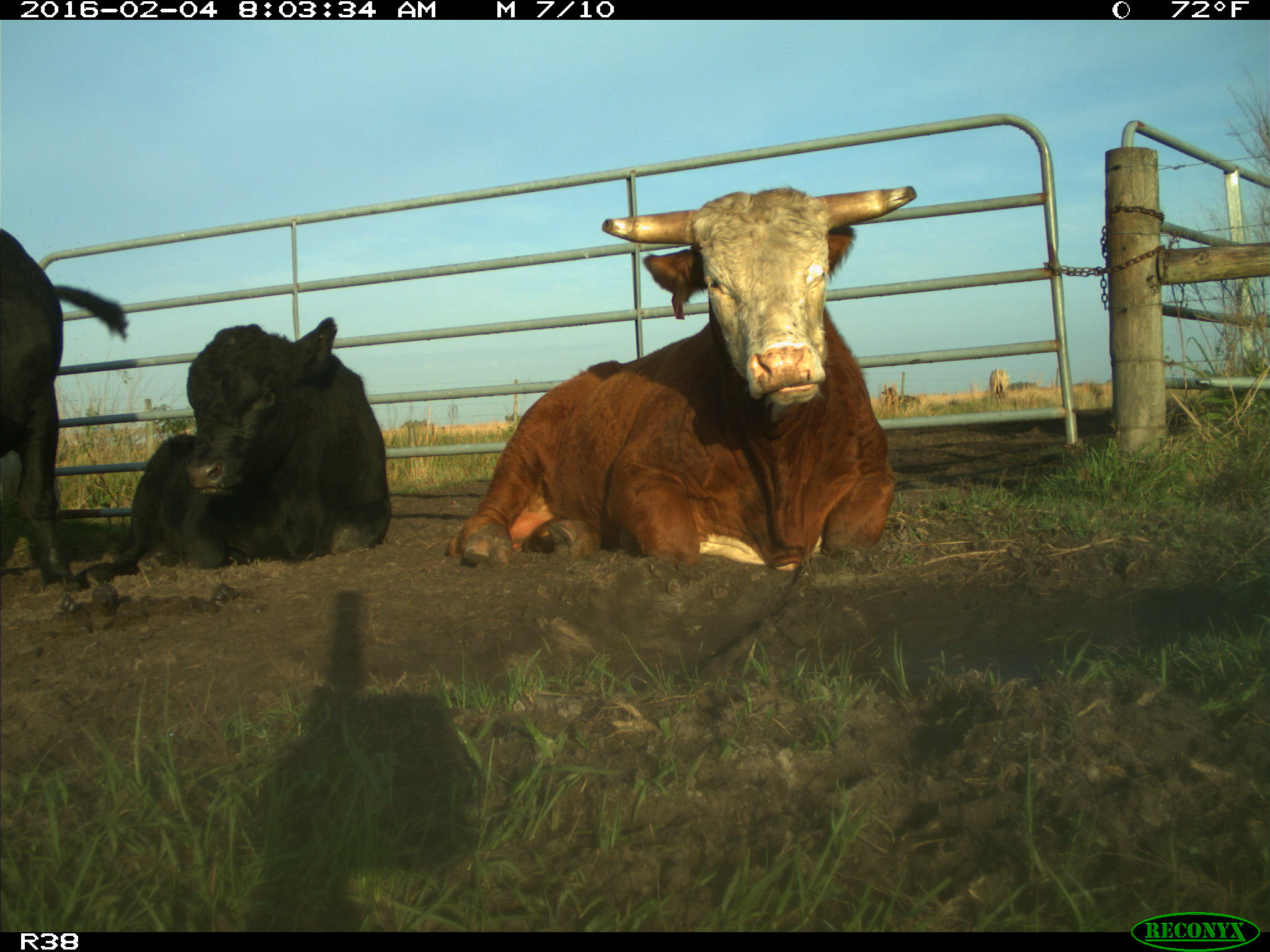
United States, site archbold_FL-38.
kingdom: Animalia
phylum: Chordata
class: Mammalia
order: Artiodactyla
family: Bovidae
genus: Bos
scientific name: Bos taurus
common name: domestic cow